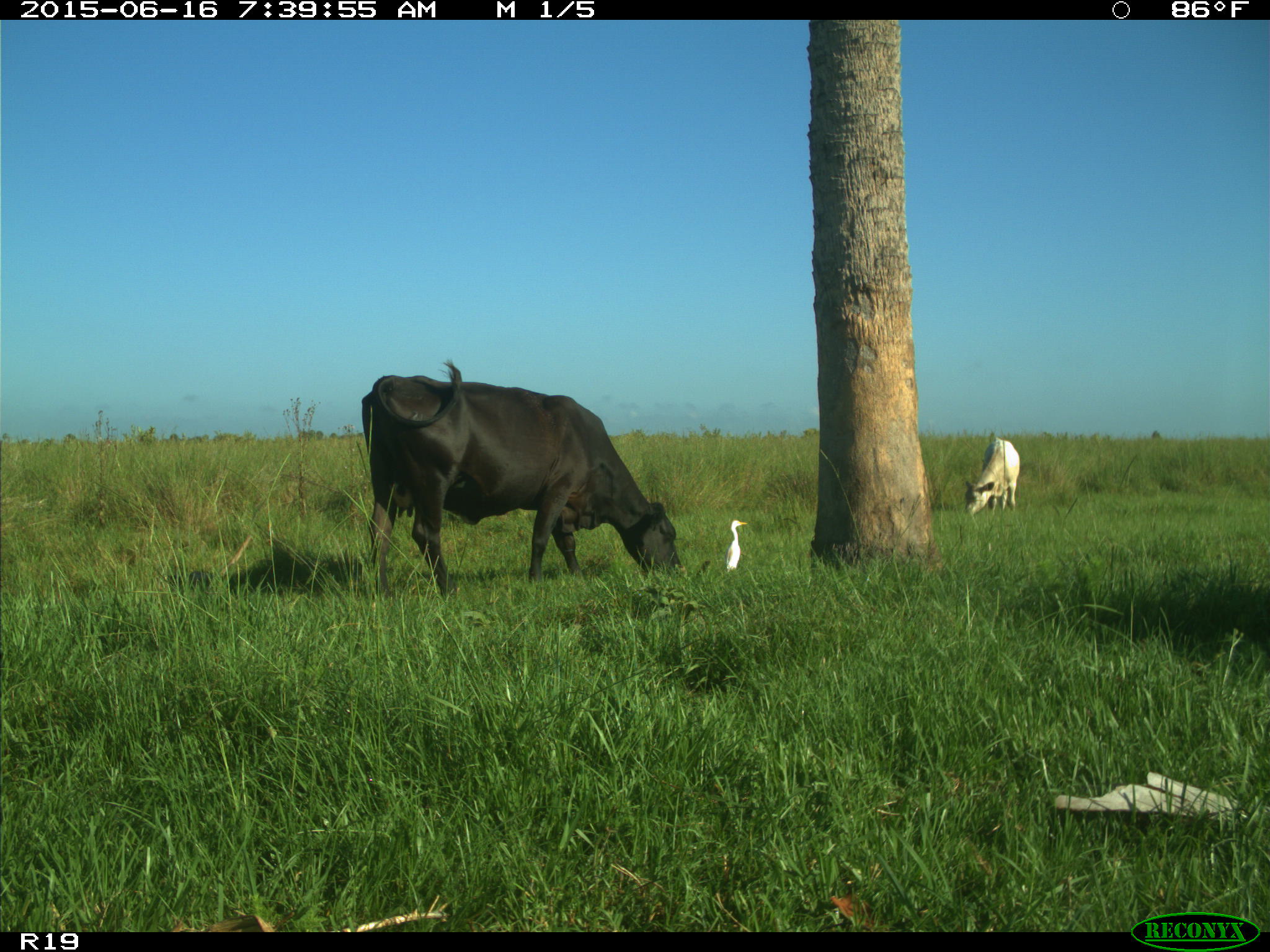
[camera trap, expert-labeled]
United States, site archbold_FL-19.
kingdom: Animalia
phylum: Chordata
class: Mammalia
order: Artiodactyla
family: Bovidae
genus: Bos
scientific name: Bos taurus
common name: domestic cow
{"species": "Bos taurus (domestic cow)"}